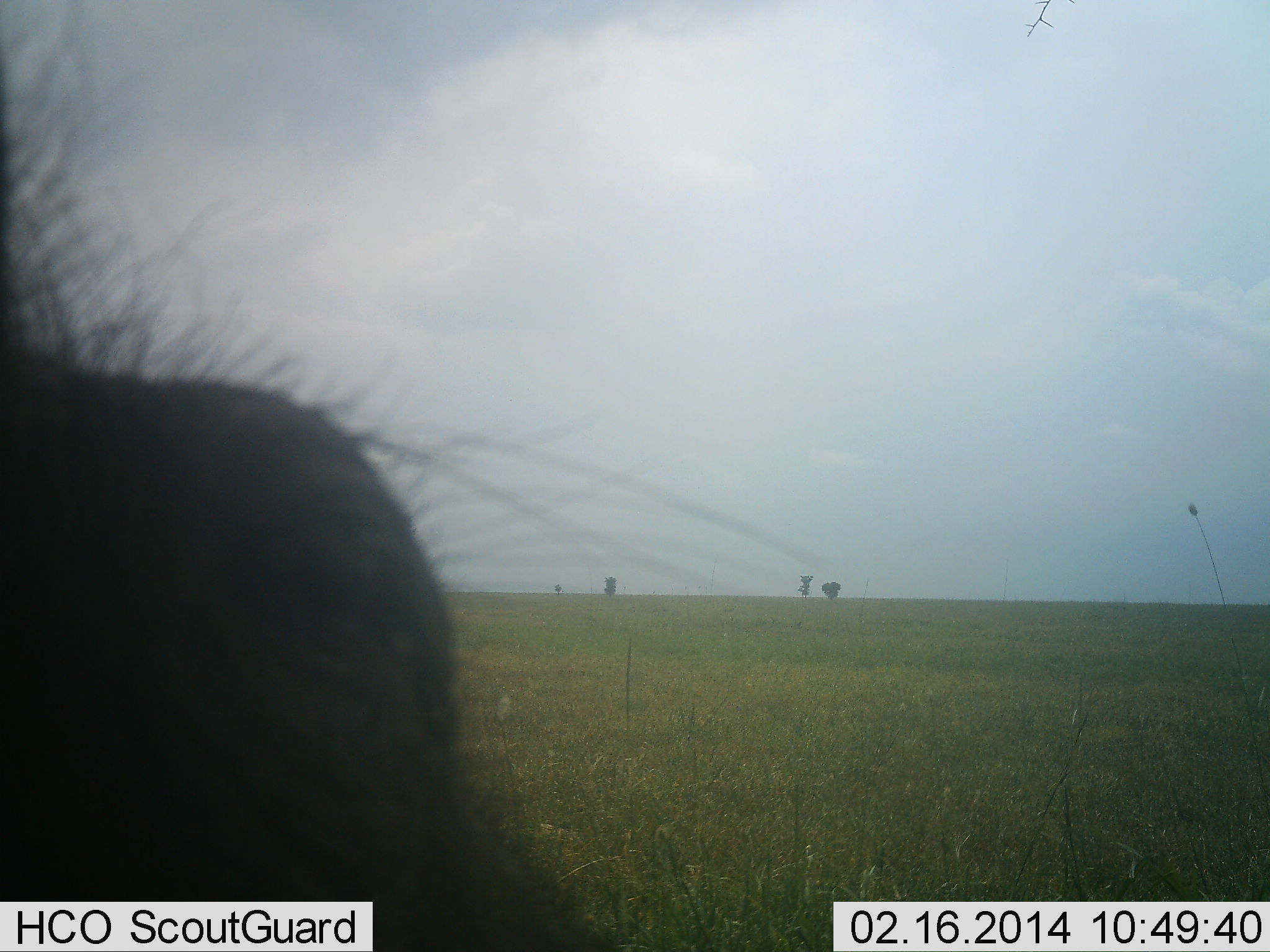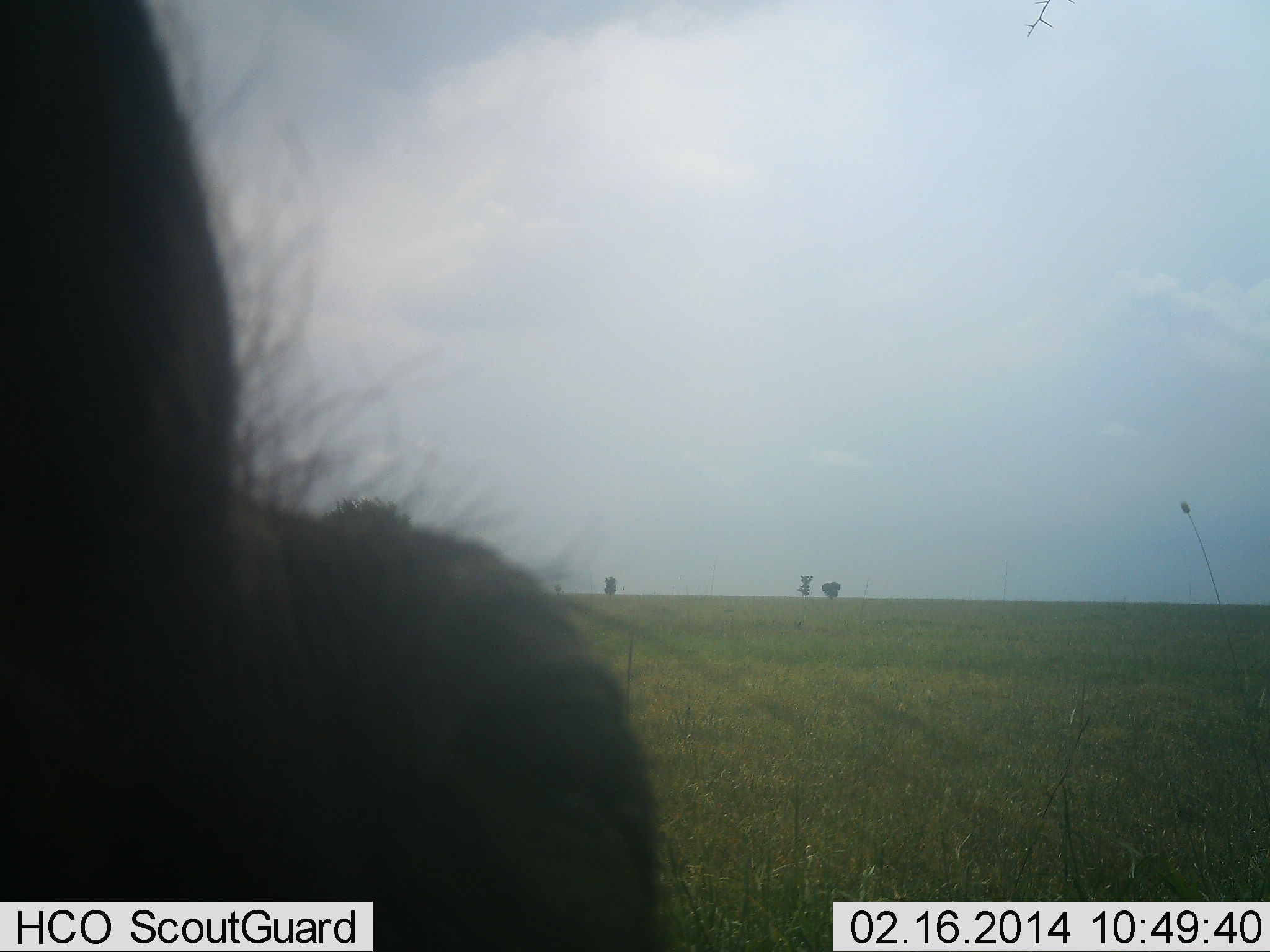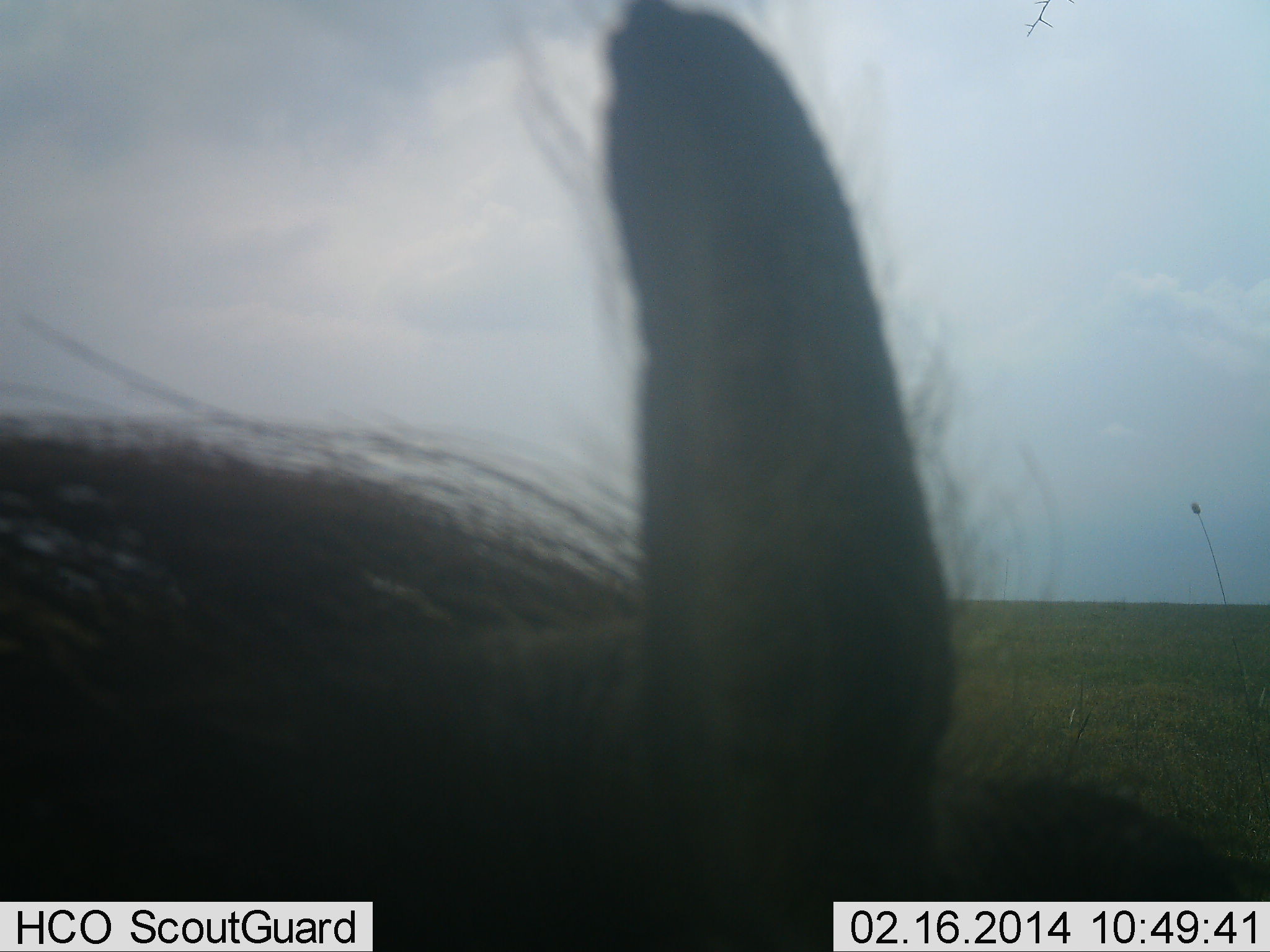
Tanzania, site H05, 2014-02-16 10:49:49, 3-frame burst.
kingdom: Animalia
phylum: Chordata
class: Mammalia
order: Artiodactyla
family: Suidae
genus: Phacochoerus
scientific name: Phacochoerus africanus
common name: warthog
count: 1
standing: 19%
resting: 0%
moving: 75%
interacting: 0%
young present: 0%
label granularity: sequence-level